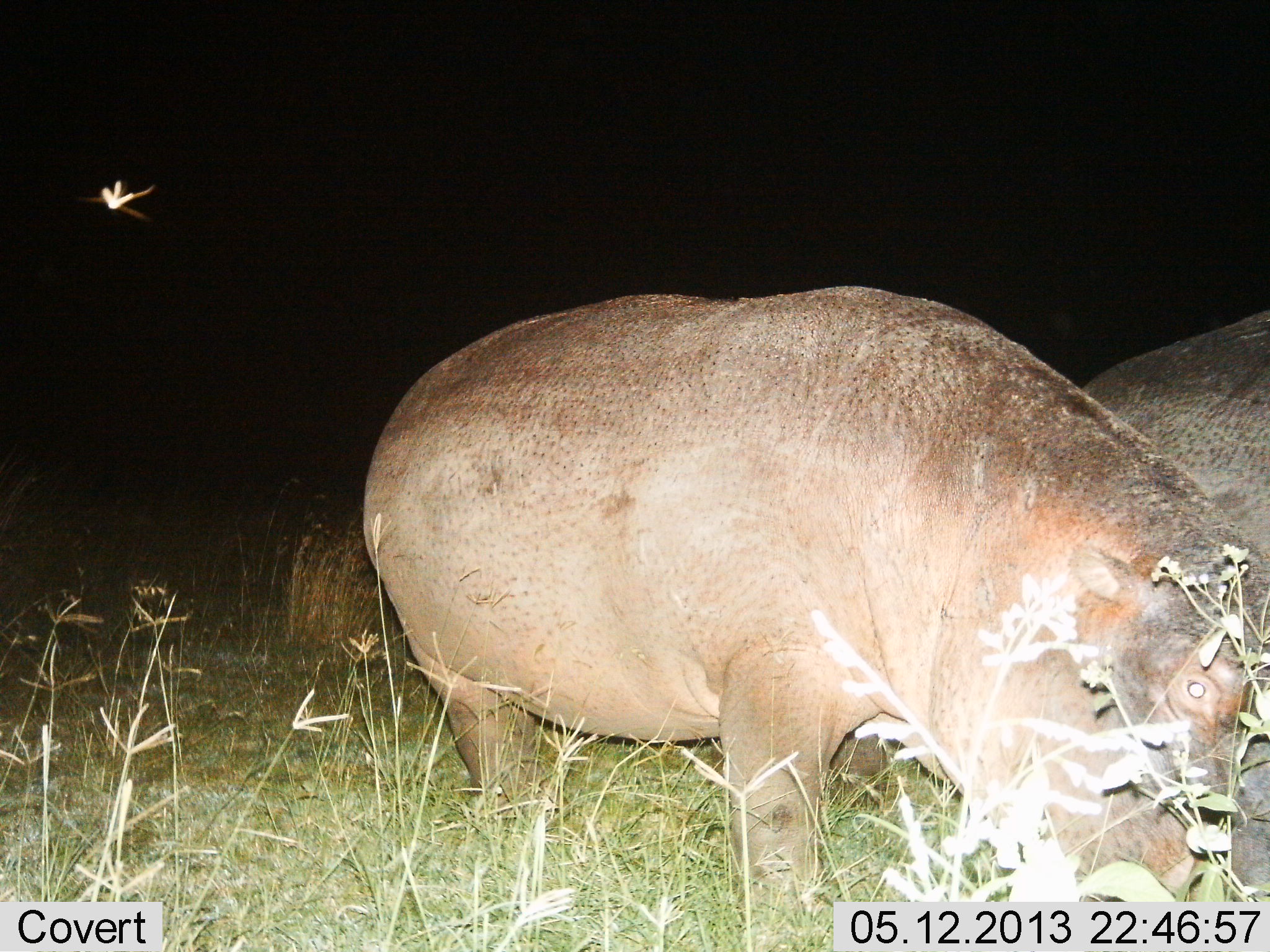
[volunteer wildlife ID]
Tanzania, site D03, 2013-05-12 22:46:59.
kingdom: Animalia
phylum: Chordata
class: Mammalia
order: Artiodactyla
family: Hippopotamidae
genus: Hippopotamus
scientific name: Hippopotamus amphibius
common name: hippopotamus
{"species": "hippopotamus (Hippopotamus amphibius)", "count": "2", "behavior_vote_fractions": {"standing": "32%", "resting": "0%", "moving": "12%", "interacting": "4%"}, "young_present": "0%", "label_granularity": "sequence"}